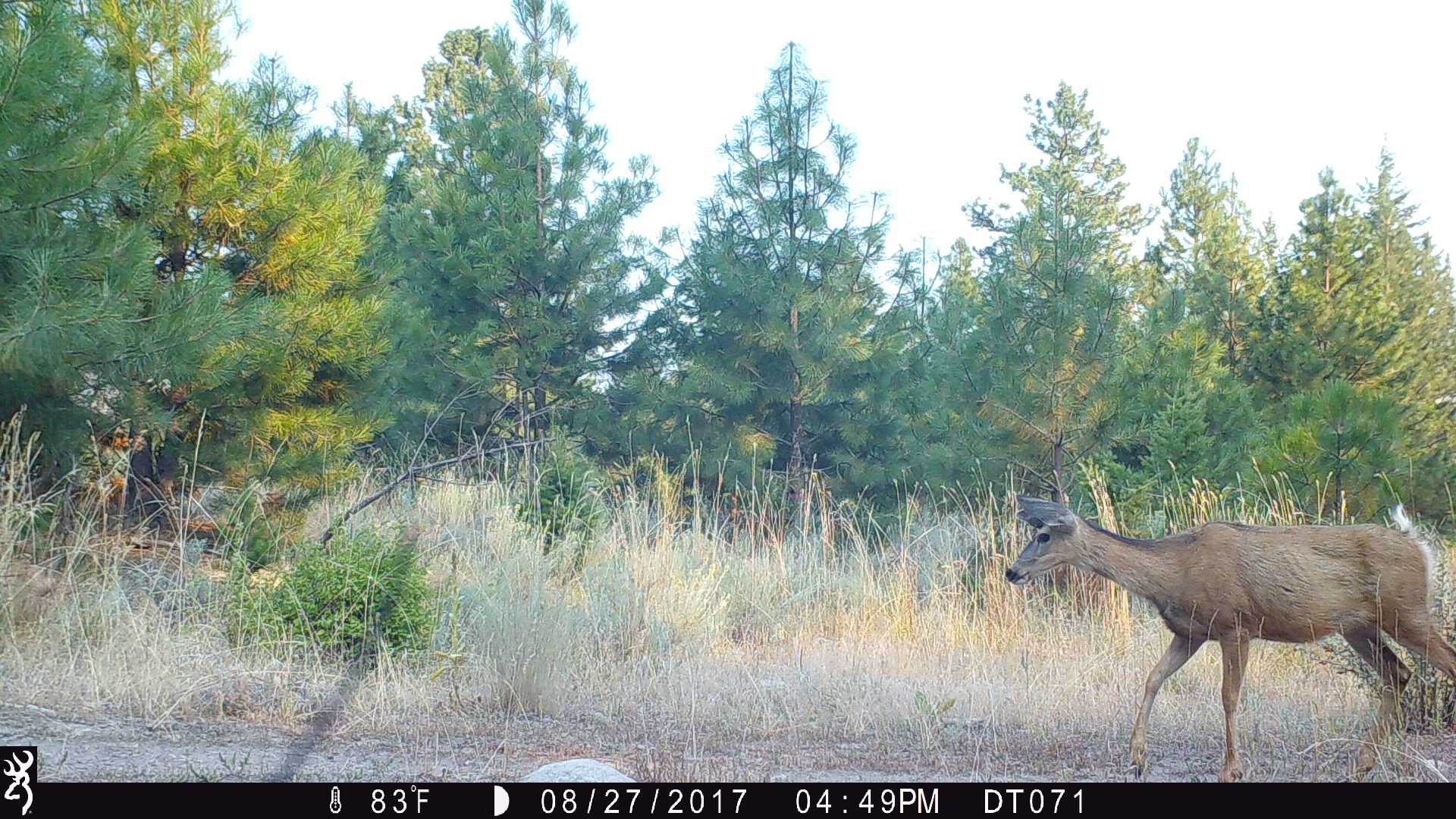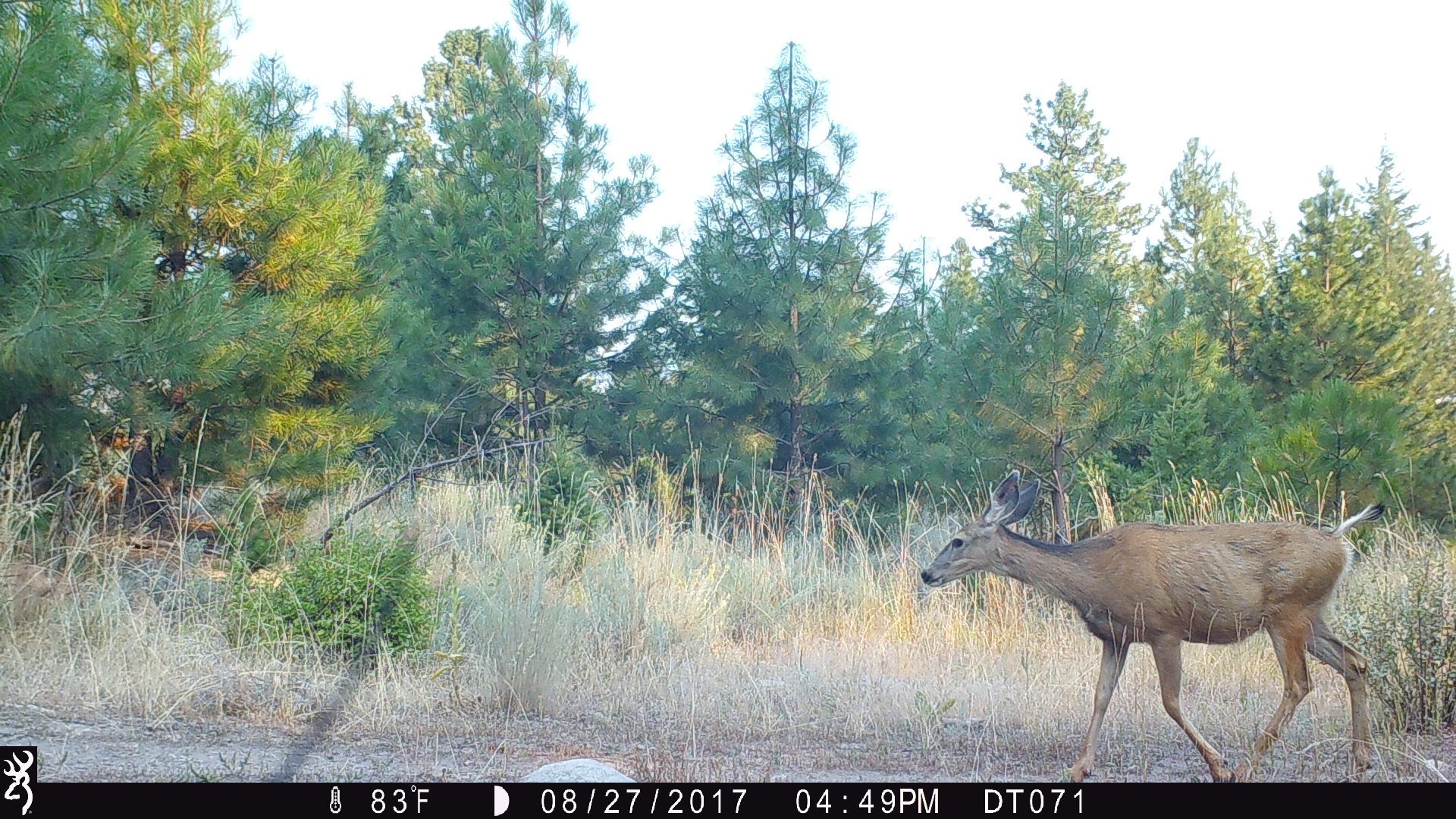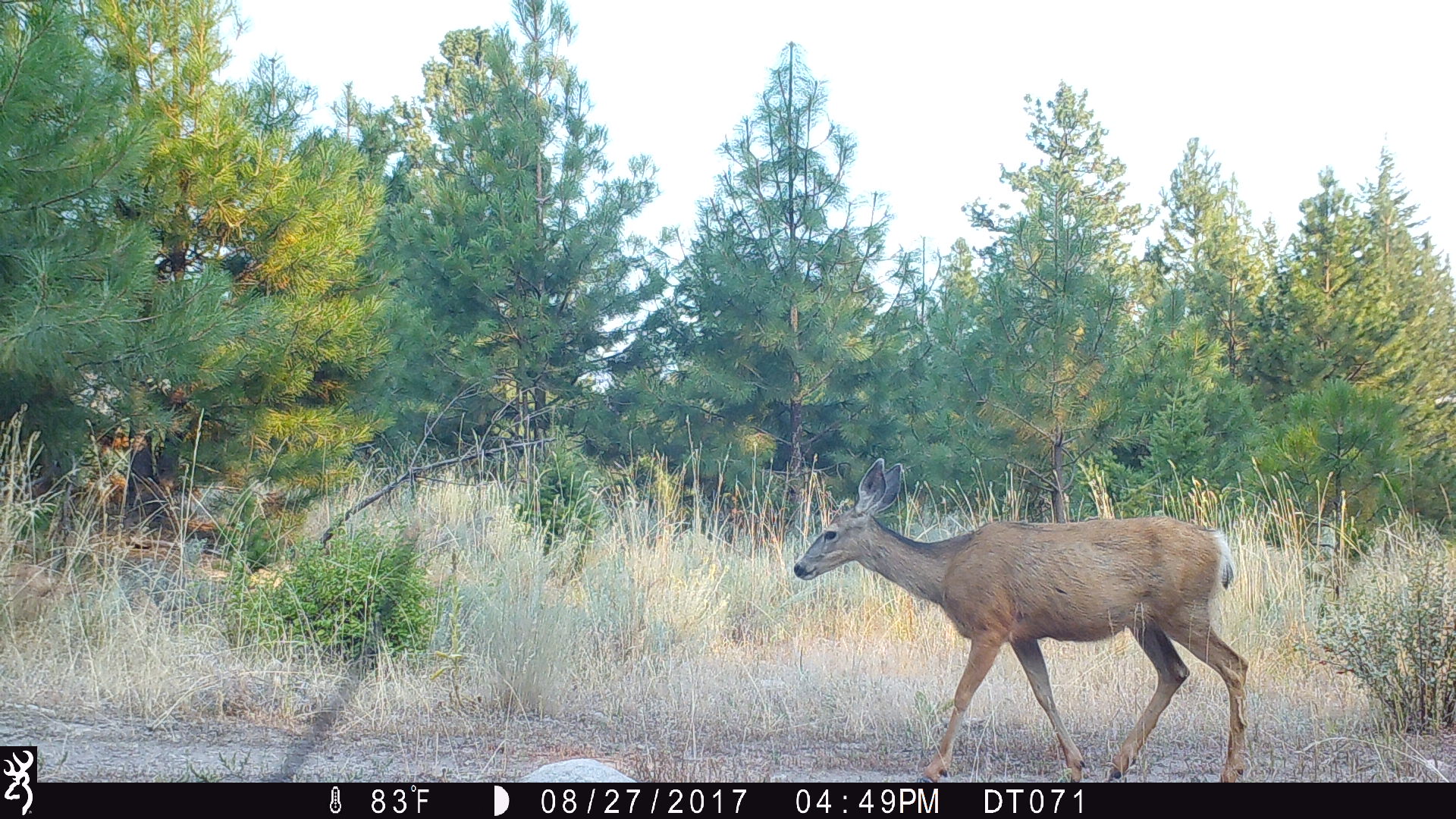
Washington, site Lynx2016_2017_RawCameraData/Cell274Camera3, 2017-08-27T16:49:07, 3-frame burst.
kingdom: Animalia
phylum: Chordata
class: Mammalia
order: Artiodactyla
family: Cervidae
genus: Odocoileus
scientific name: Odocoileus hemionus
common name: mule deer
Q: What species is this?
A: Odocoileus hemionus (mule deer).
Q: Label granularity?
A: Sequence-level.